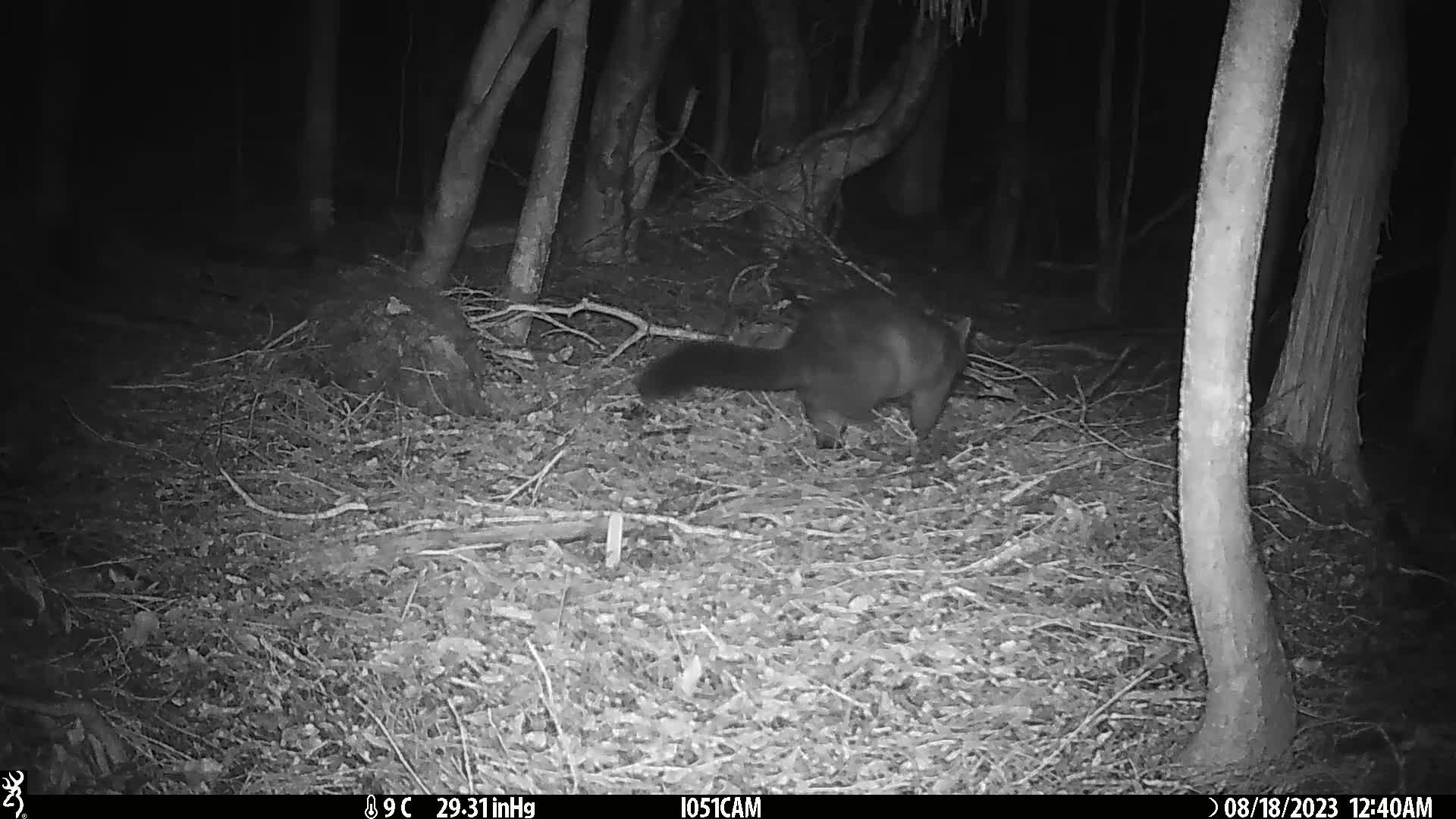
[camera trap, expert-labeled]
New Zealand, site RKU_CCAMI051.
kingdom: Animalia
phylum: Chordata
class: Mammalia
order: Diprotodontia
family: Phalangeridae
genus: Trichosurus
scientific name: Trichosurus vulpecula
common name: common brushtail possum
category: possum